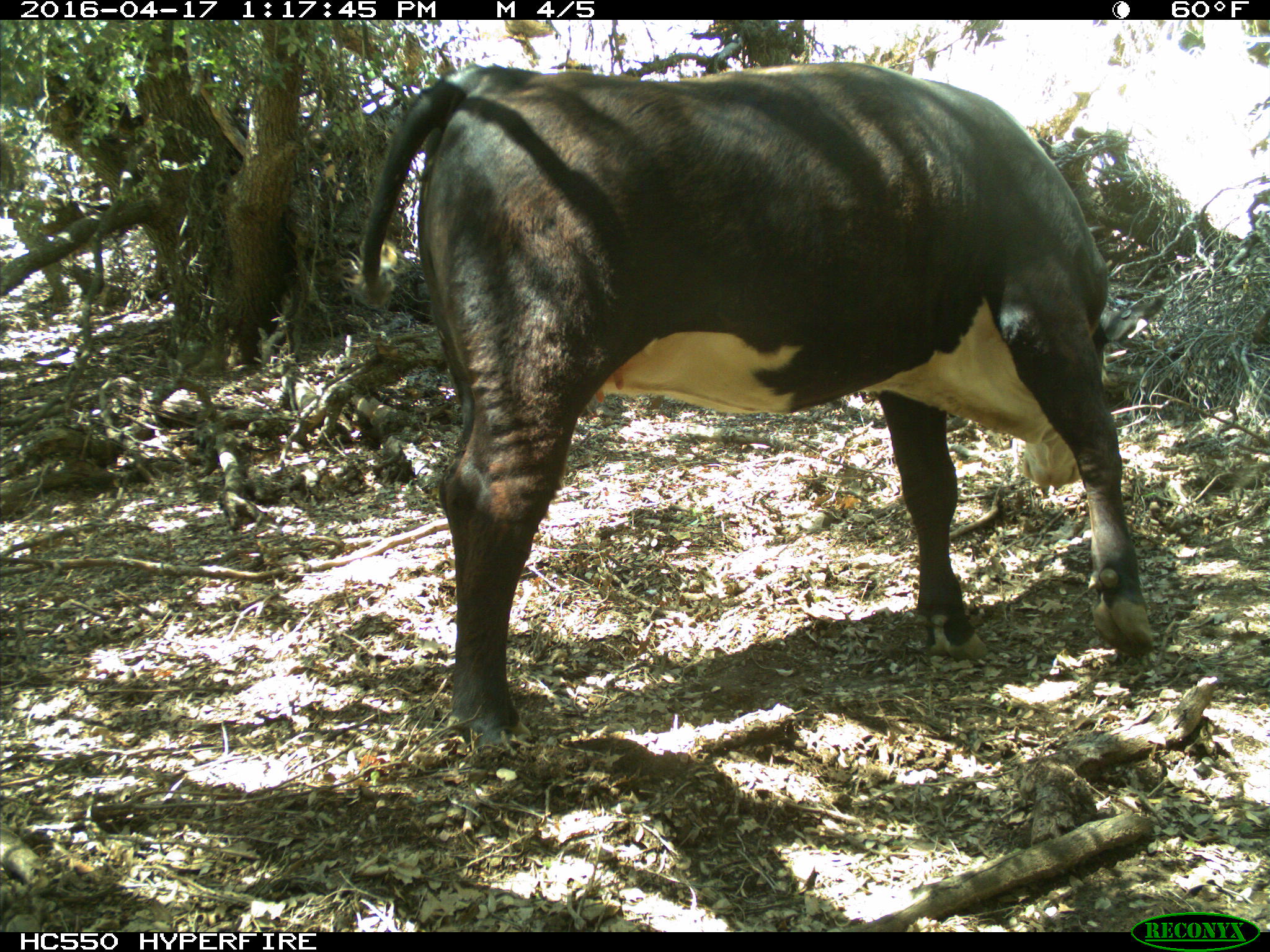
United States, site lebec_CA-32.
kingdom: Animalia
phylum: Chordata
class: Mammalia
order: Artiodactyla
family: Bovidae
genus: Bos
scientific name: Bos taurus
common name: domestic cow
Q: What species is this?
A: Bos taurus (domestic cow).